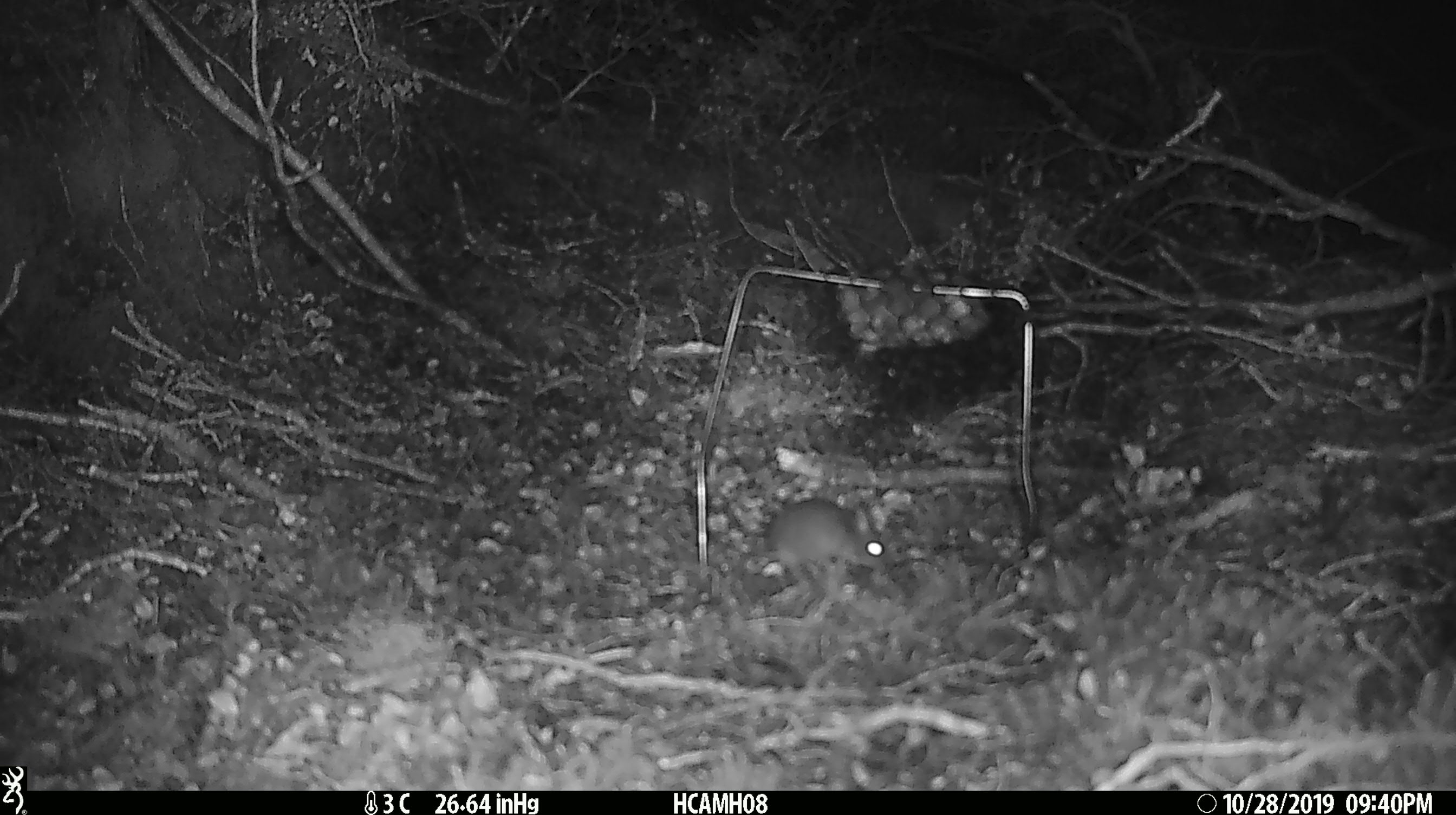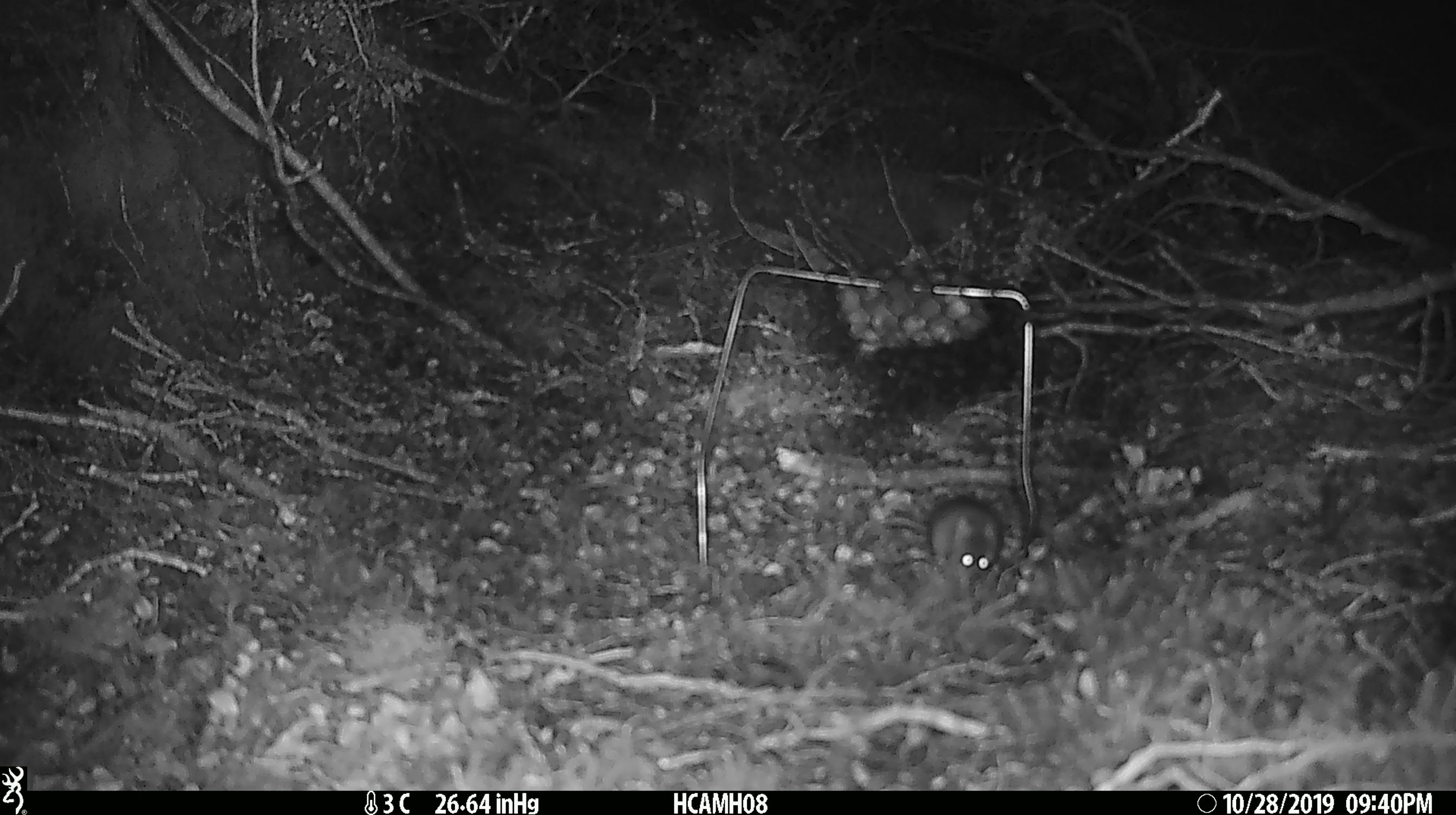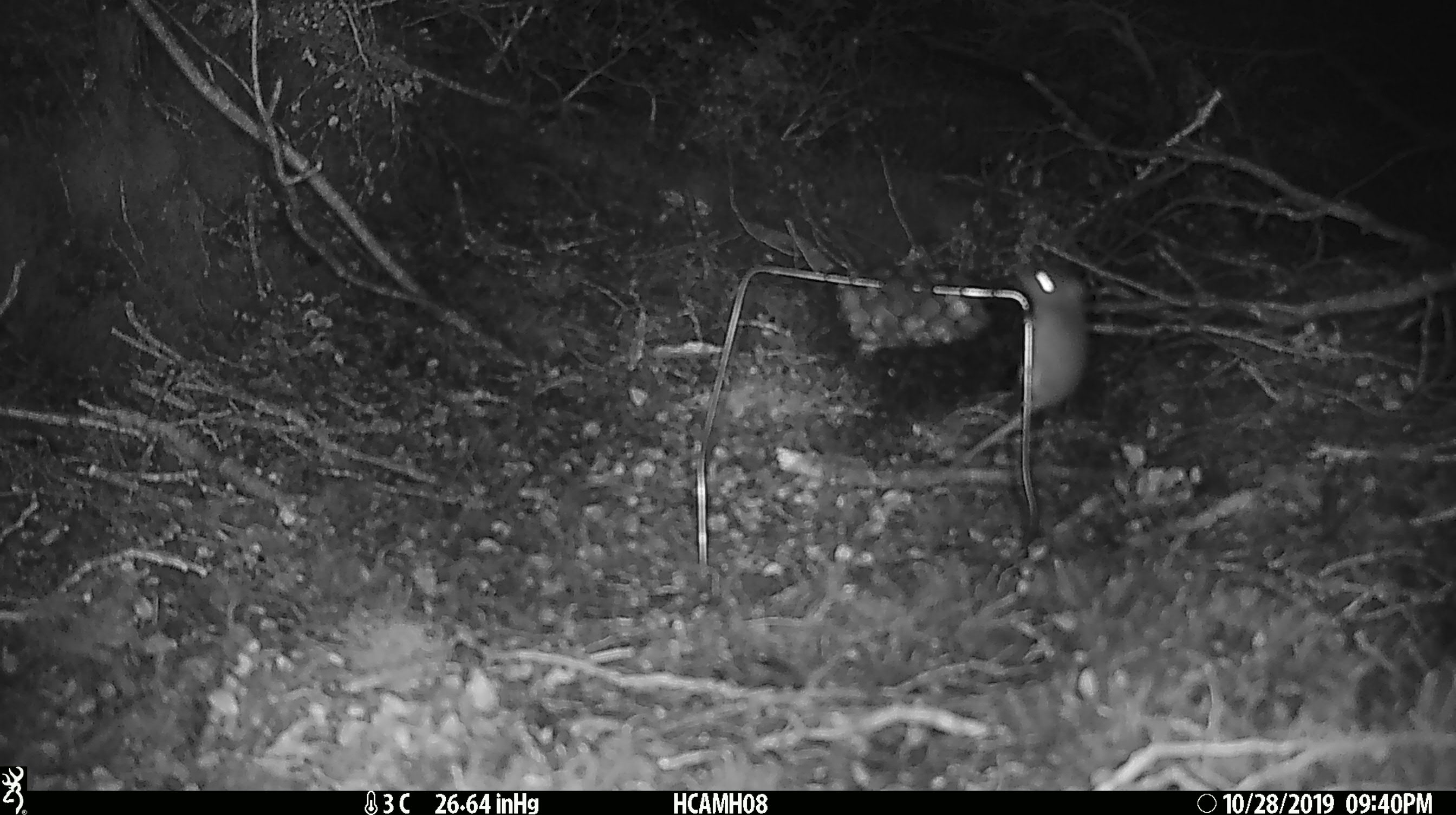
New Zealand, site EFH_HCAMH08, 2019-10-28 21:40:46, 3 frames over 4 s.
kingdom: Animalia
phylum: Chordata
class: Mammalia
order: Rodentia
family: Muridae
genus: Mus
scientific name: Mus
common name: mouse